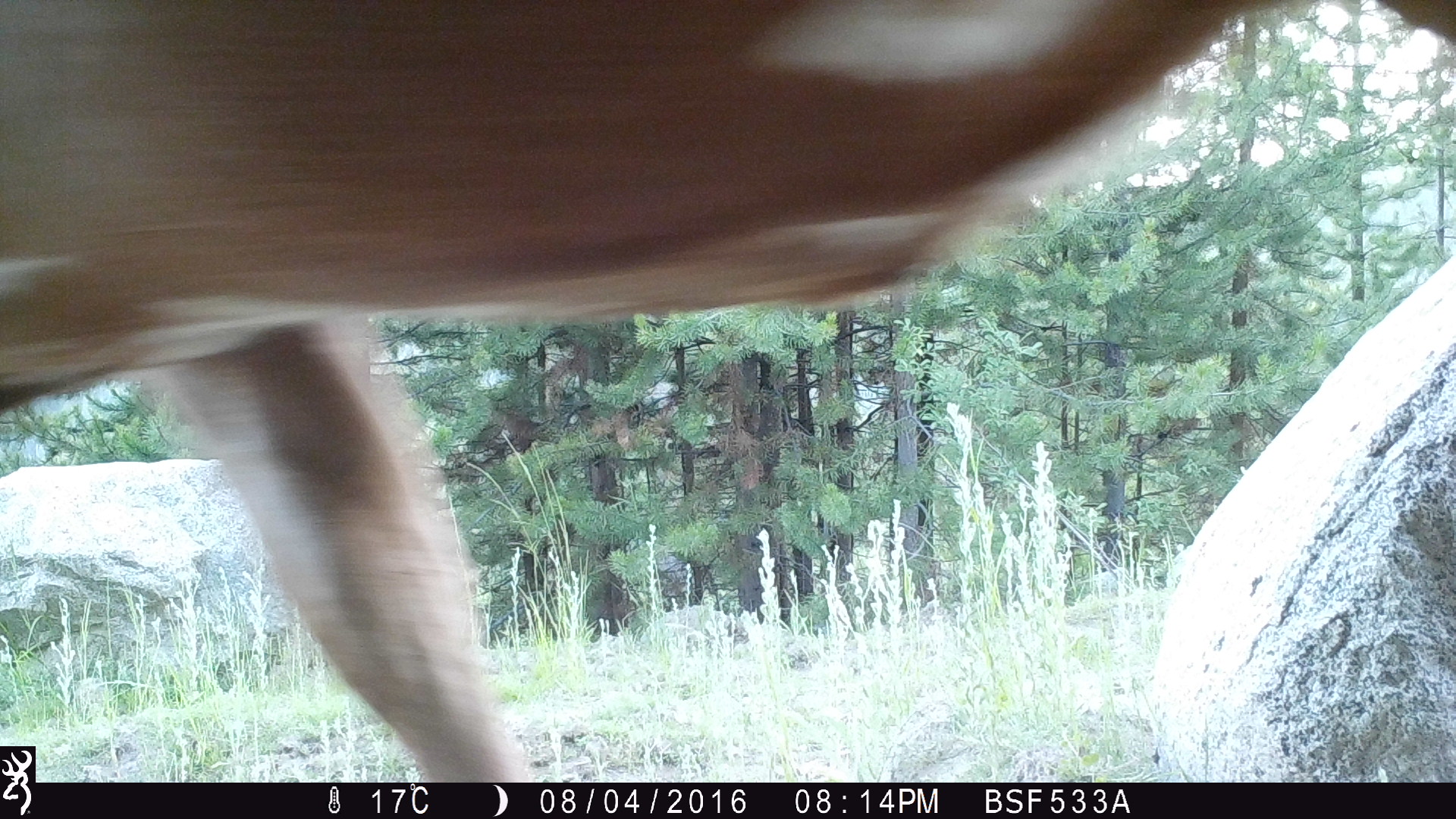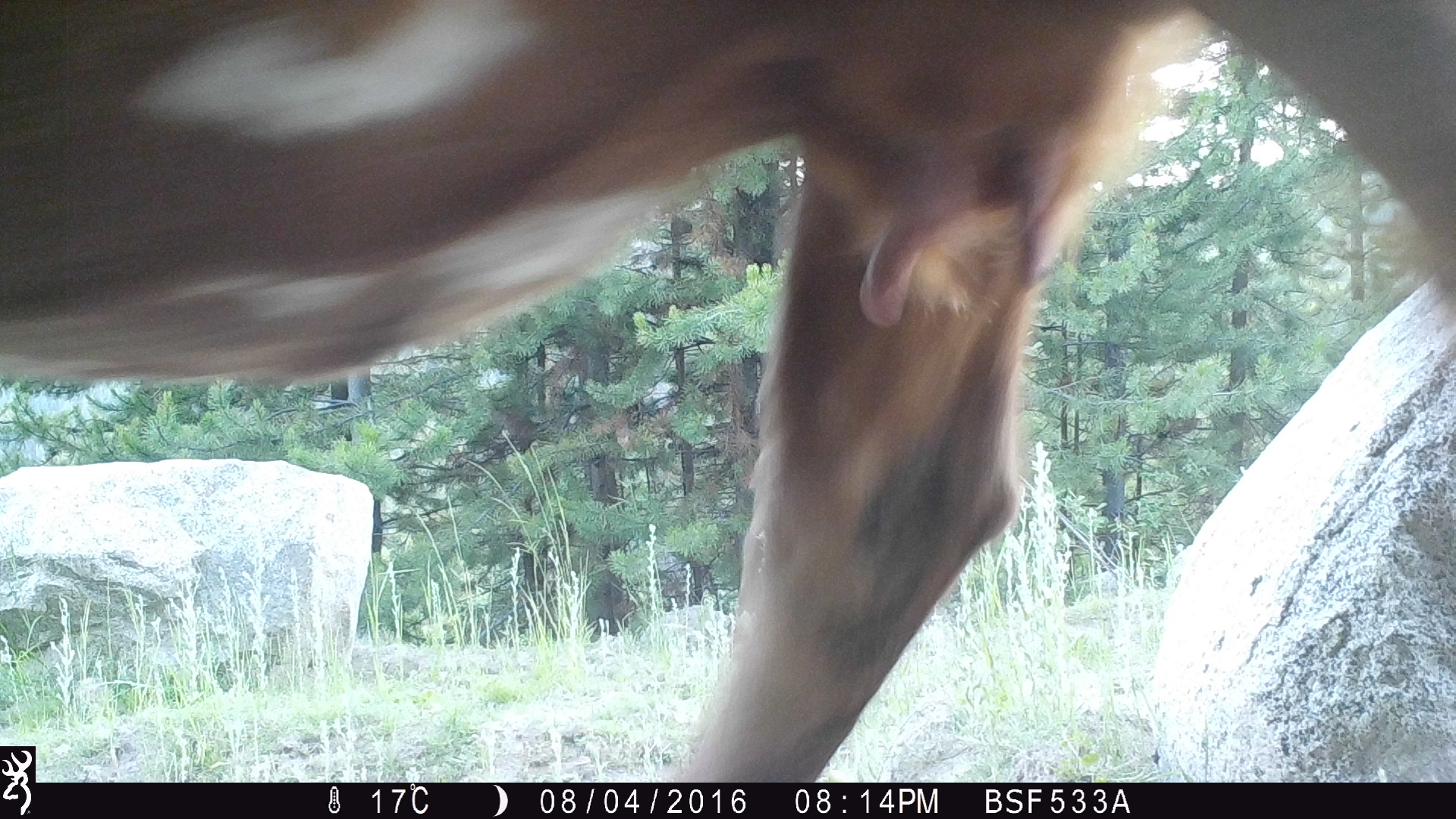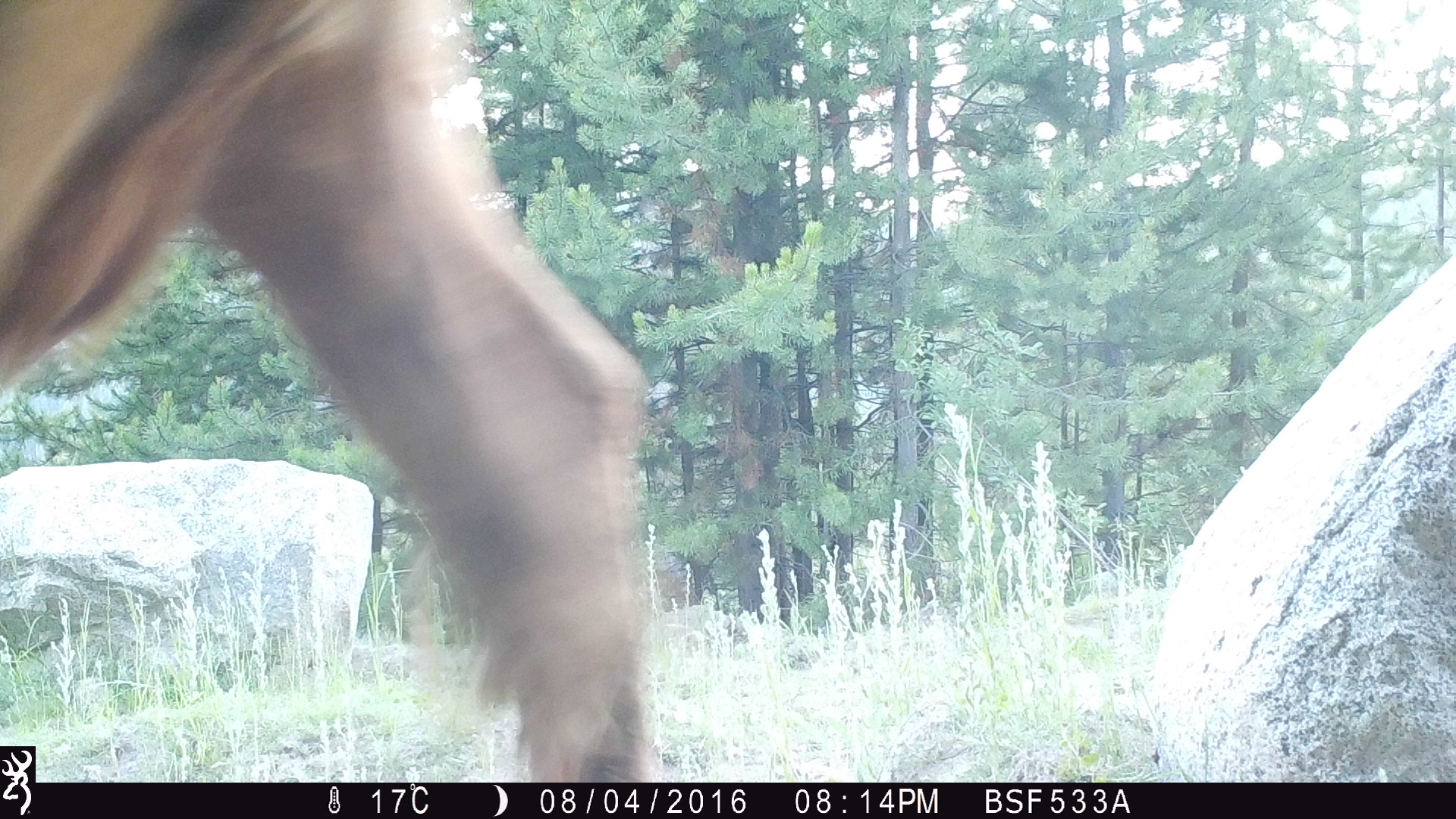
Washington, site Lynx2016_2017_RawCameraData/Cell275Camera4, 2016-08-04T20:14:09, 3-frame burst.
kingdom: Animalia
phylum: Chordata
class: Mammalia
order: Artiodactyla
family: Bovidae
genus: Bos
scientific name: Bos taurus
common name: domestic cattle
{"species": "domestic cattle (Bos taurus)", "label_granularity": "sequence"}